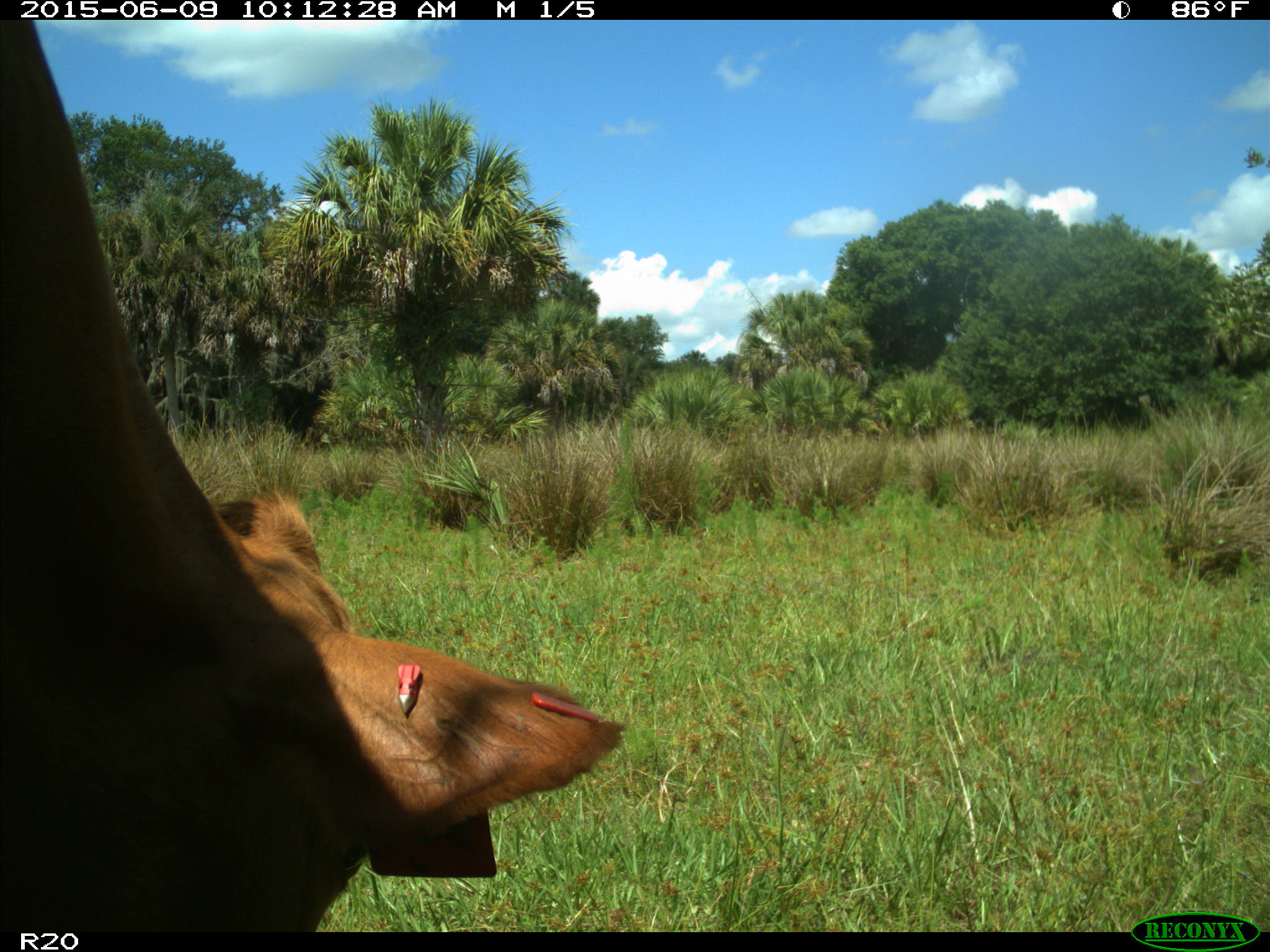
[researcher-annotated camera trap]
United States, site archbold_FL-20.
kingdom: Animalia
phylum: Chordata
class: Mammalia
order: Artiodactyla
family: Bovidae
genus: Bos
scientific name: Bos taurus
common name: domestic cow